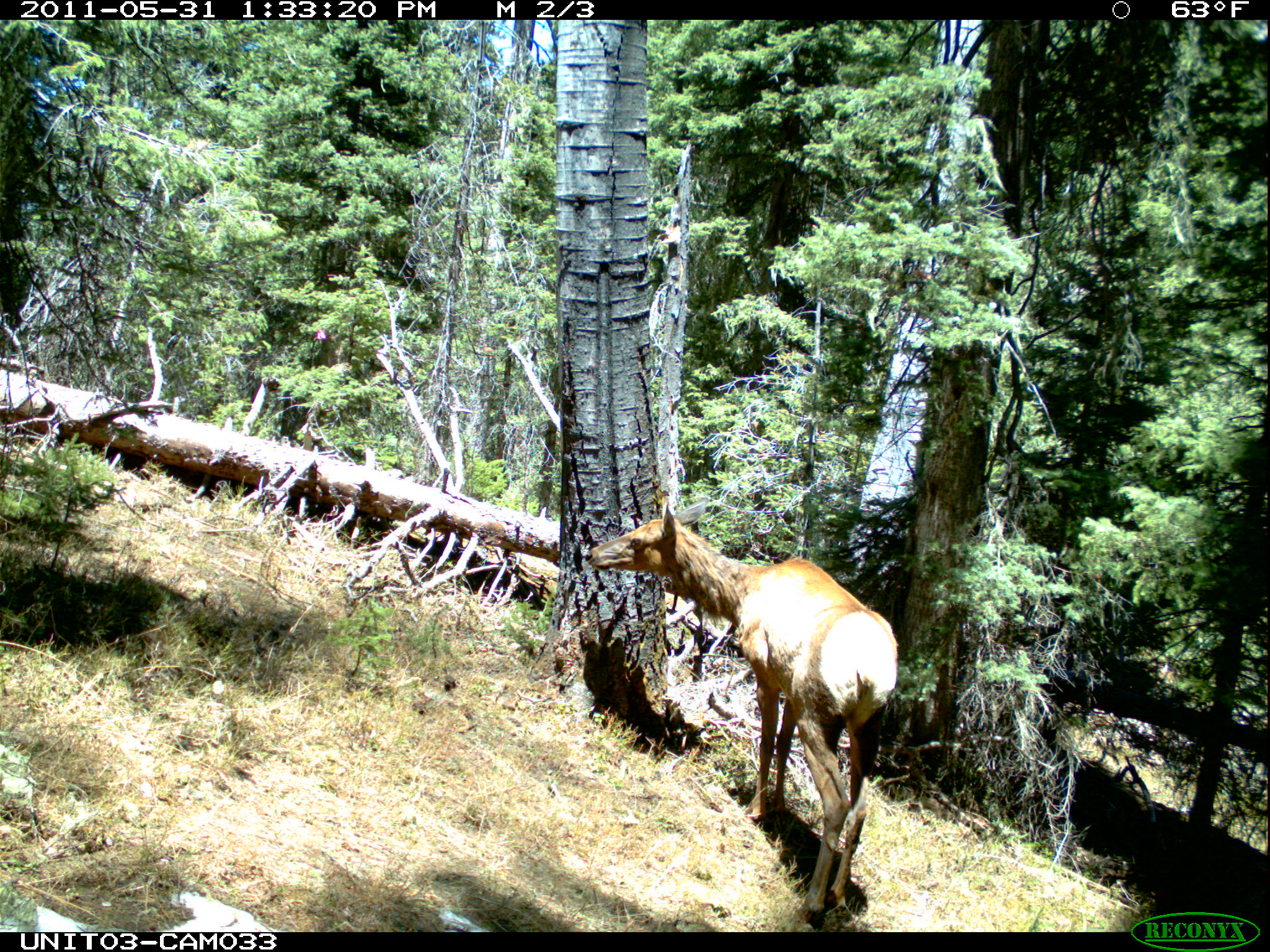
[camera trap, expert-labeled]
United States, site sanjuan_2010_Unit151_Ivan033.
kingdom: Animalia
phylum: Chordata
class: Mammalia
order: Artiodactyla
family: Cervidae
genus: Cervus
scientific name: Cervus elaphus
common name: red deer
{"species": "Cervus elaphus (red deer)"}